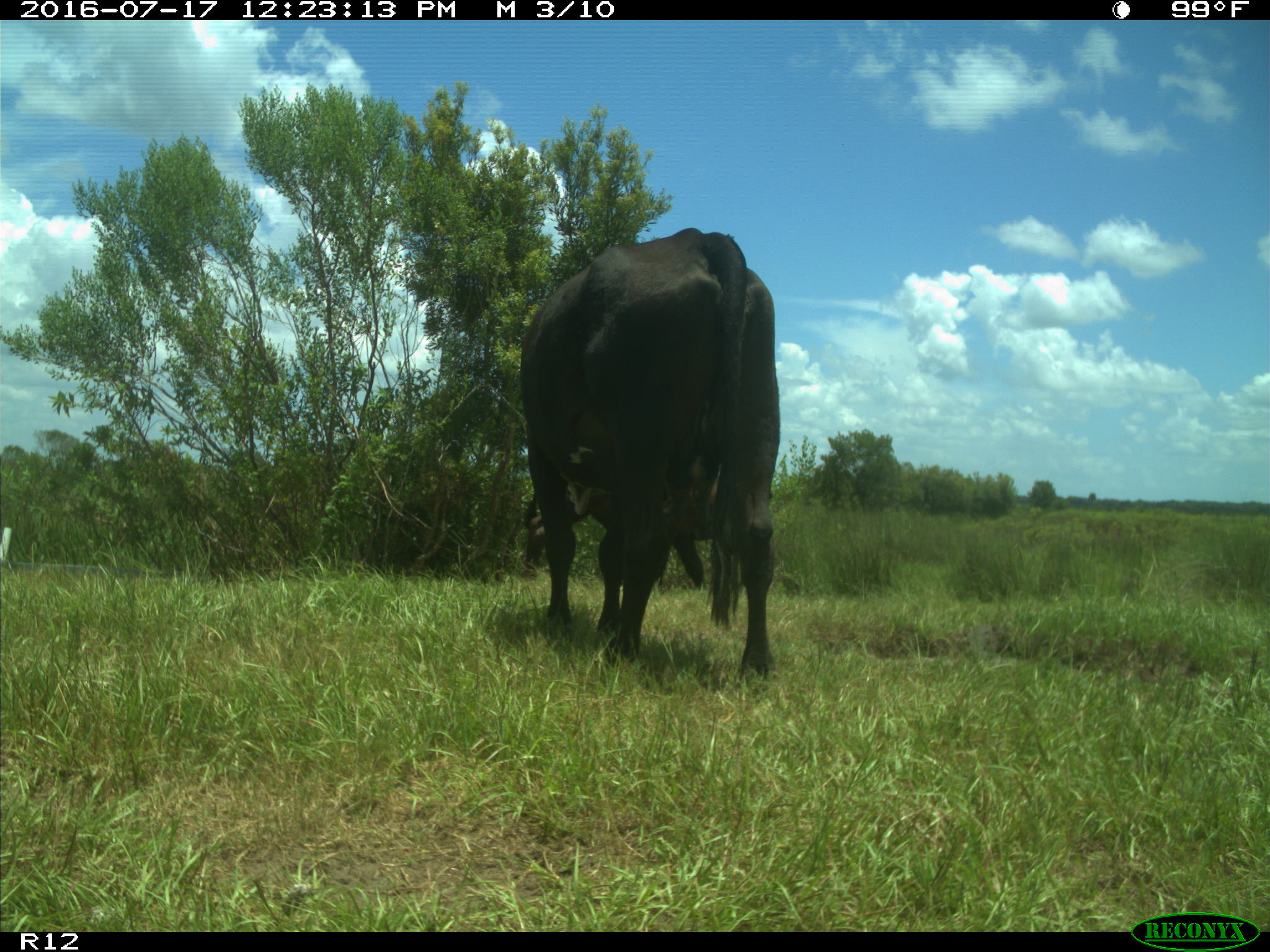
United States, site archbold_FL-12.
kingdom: Animalia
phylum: Chordata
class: Mammalia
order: Artiodactyla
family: Bovidae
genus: Bos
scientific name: Bos taurus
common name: domestic cow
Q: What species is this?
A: Bos taurus (domestic cow).